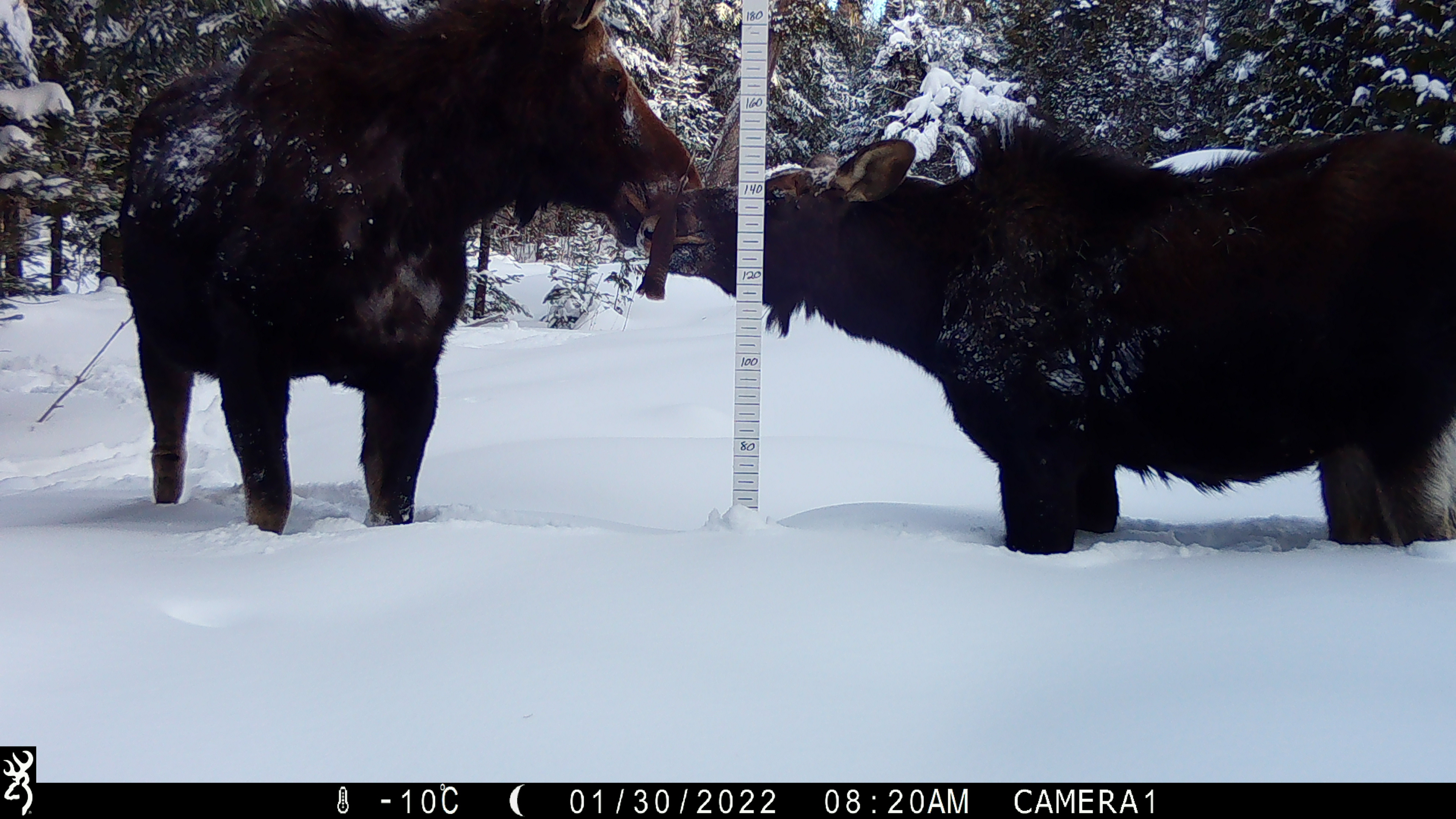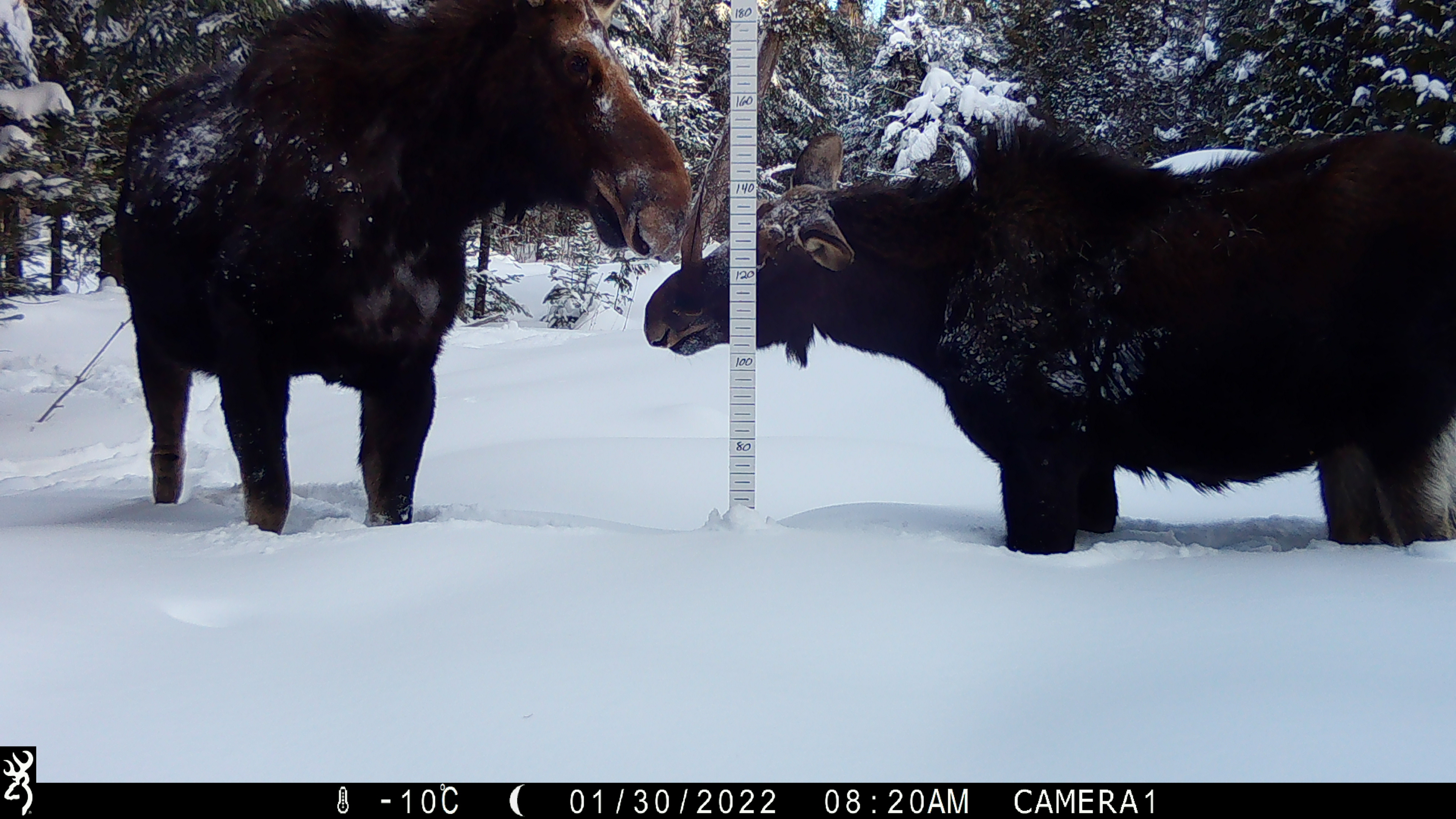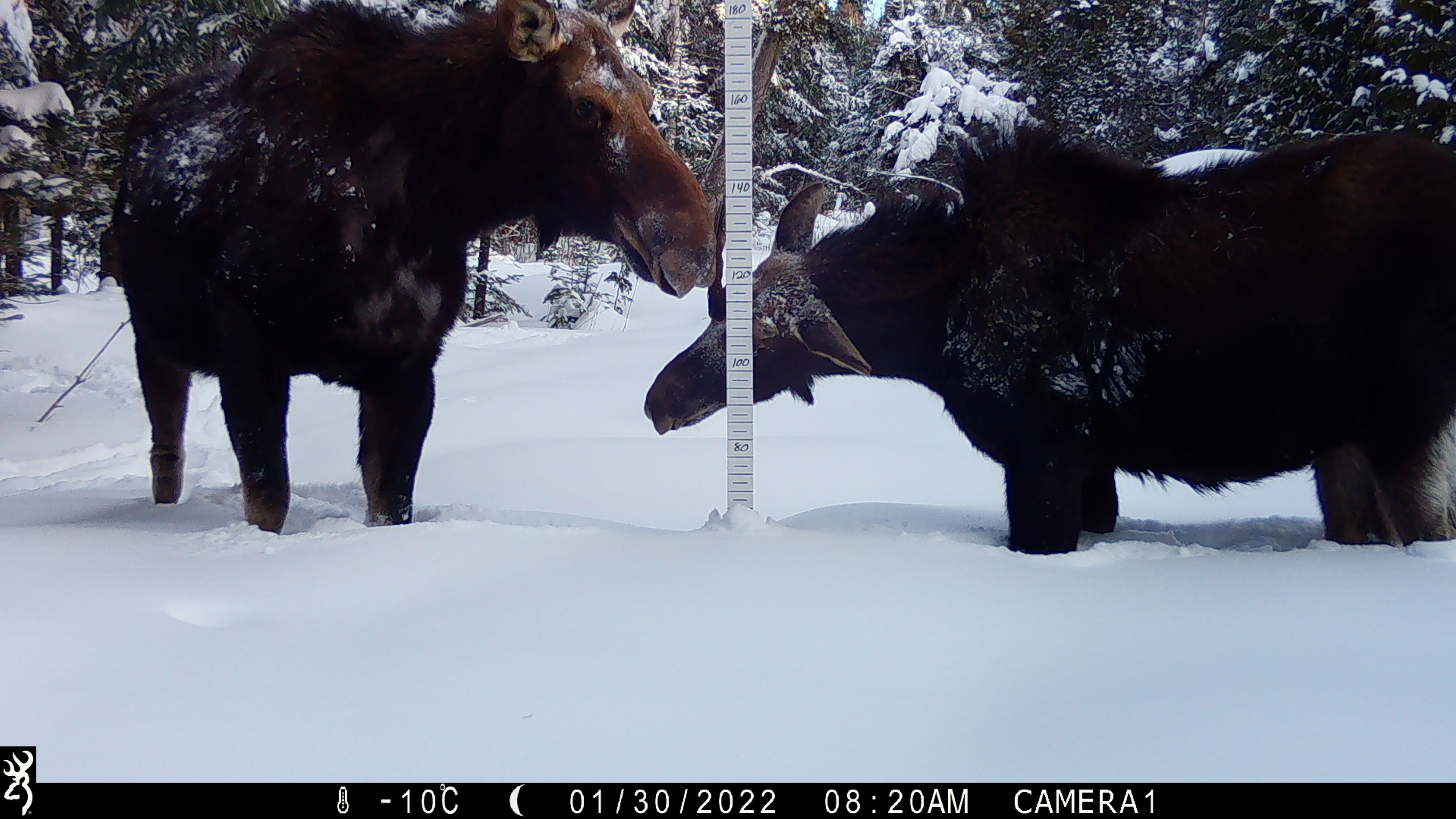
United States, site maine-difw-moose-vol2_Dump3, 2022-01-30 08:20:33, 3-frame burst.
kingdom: Animalia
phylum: Chordata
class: Mammalia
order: Artiodactyla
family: Cervidae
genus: Alces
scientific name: Alces alces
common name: moose